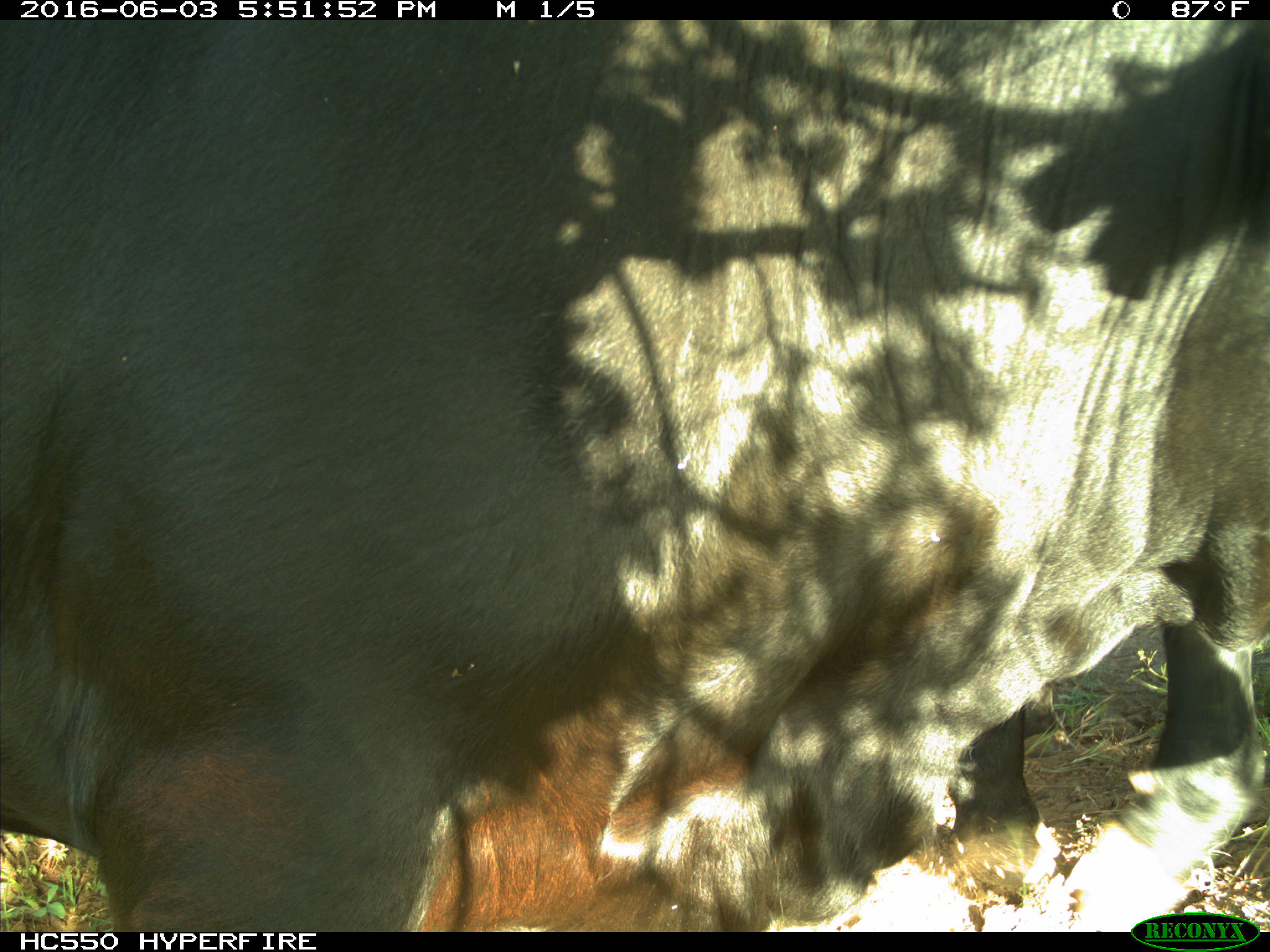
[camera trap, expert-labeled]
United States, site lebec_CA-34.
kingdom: Animalia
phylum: Chordata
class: Mammalia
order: Artiodactyla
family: Bovidae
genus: Bos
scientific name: Bos taurus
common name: domestic cow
Bos taurus (domestic cow).